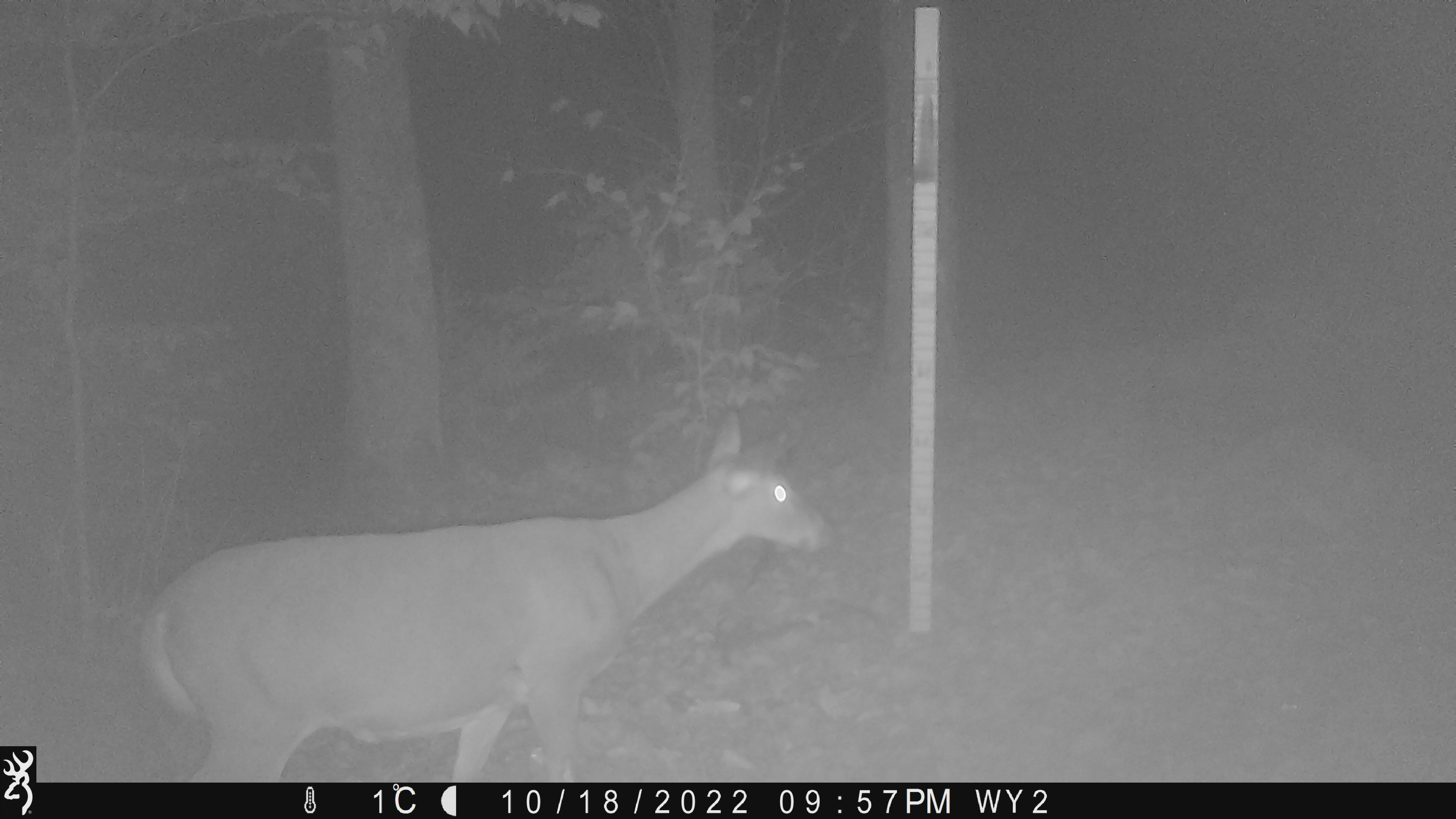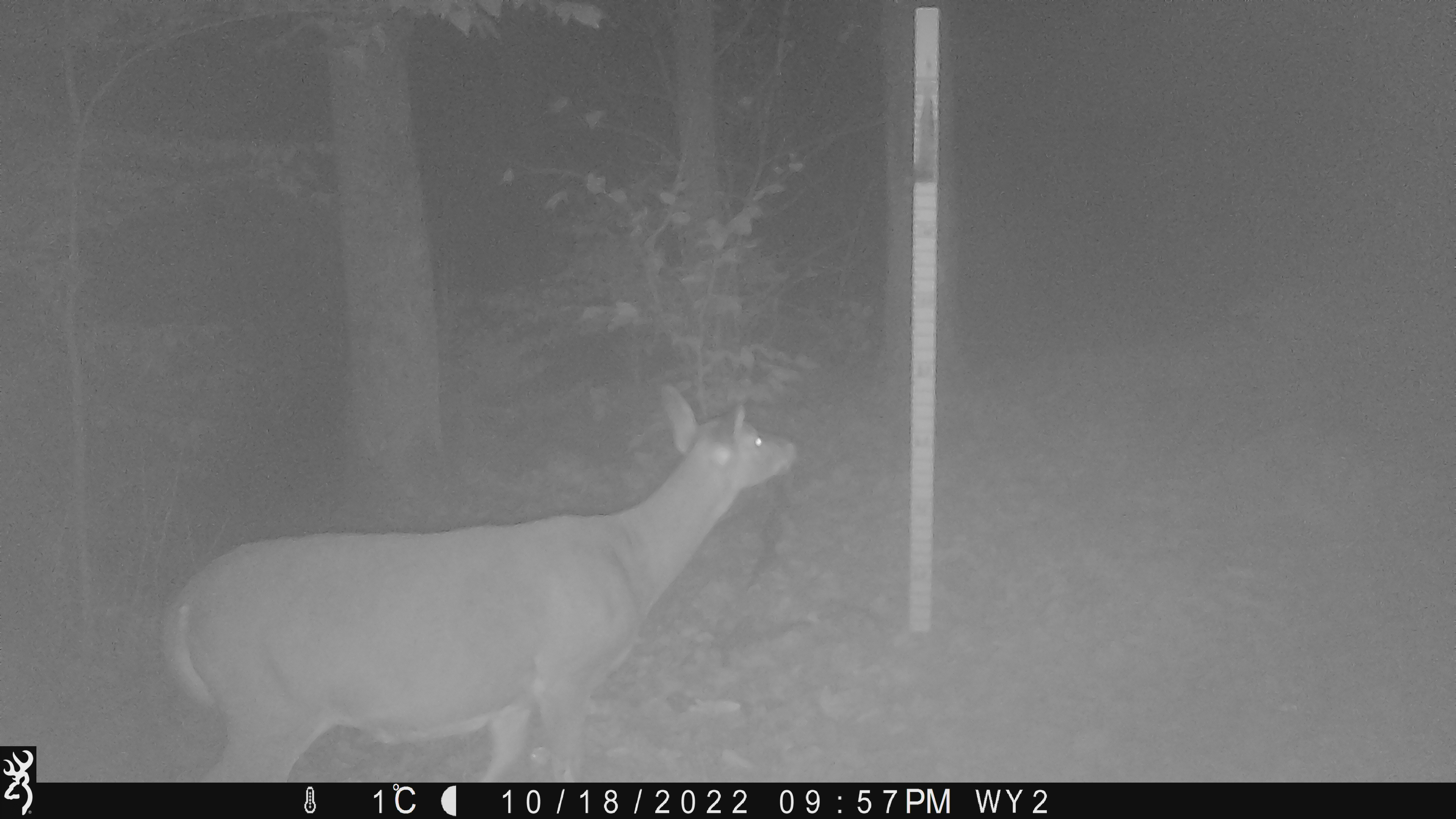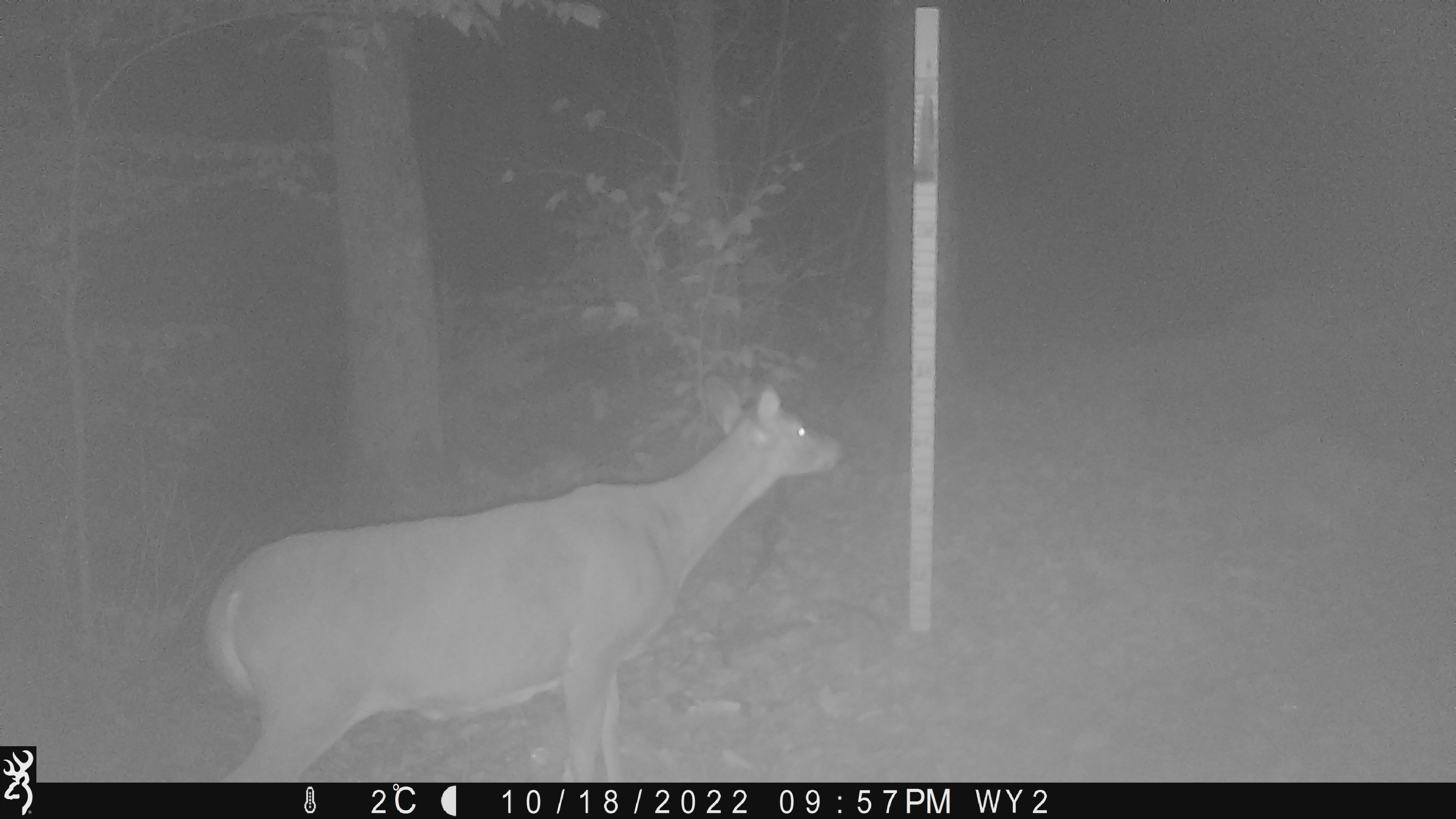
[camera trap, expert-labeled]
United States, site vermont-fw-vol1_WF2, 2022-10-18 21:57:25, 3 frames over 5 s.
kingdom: Animalia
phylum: Chordata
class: Mammalia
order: Artiodactyla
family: Cervidae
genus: Odocoileus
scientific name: Odocoileus virginianus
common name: white-tailed deer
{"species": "white-tailed deer (Odocoileus virginianus)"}